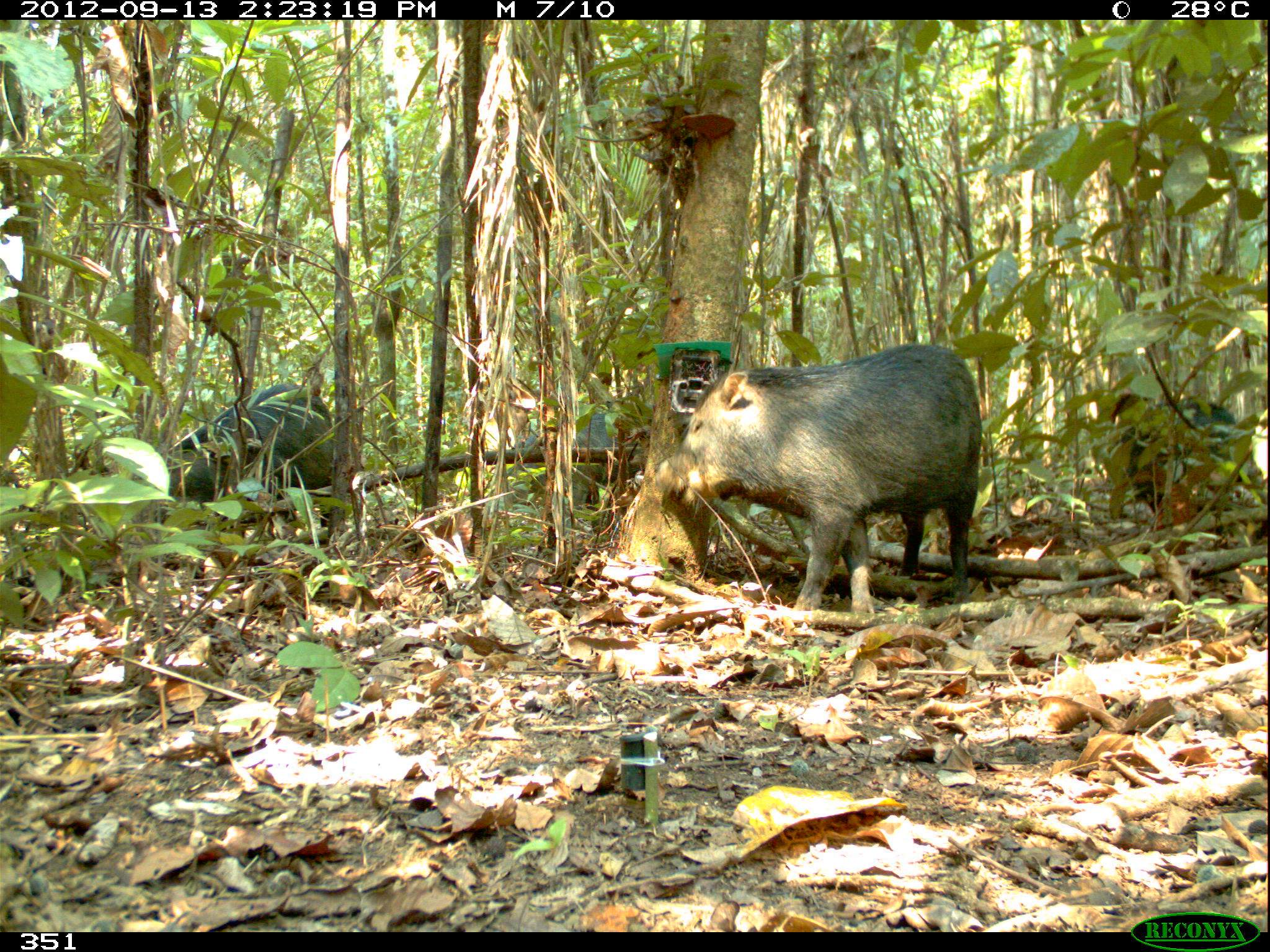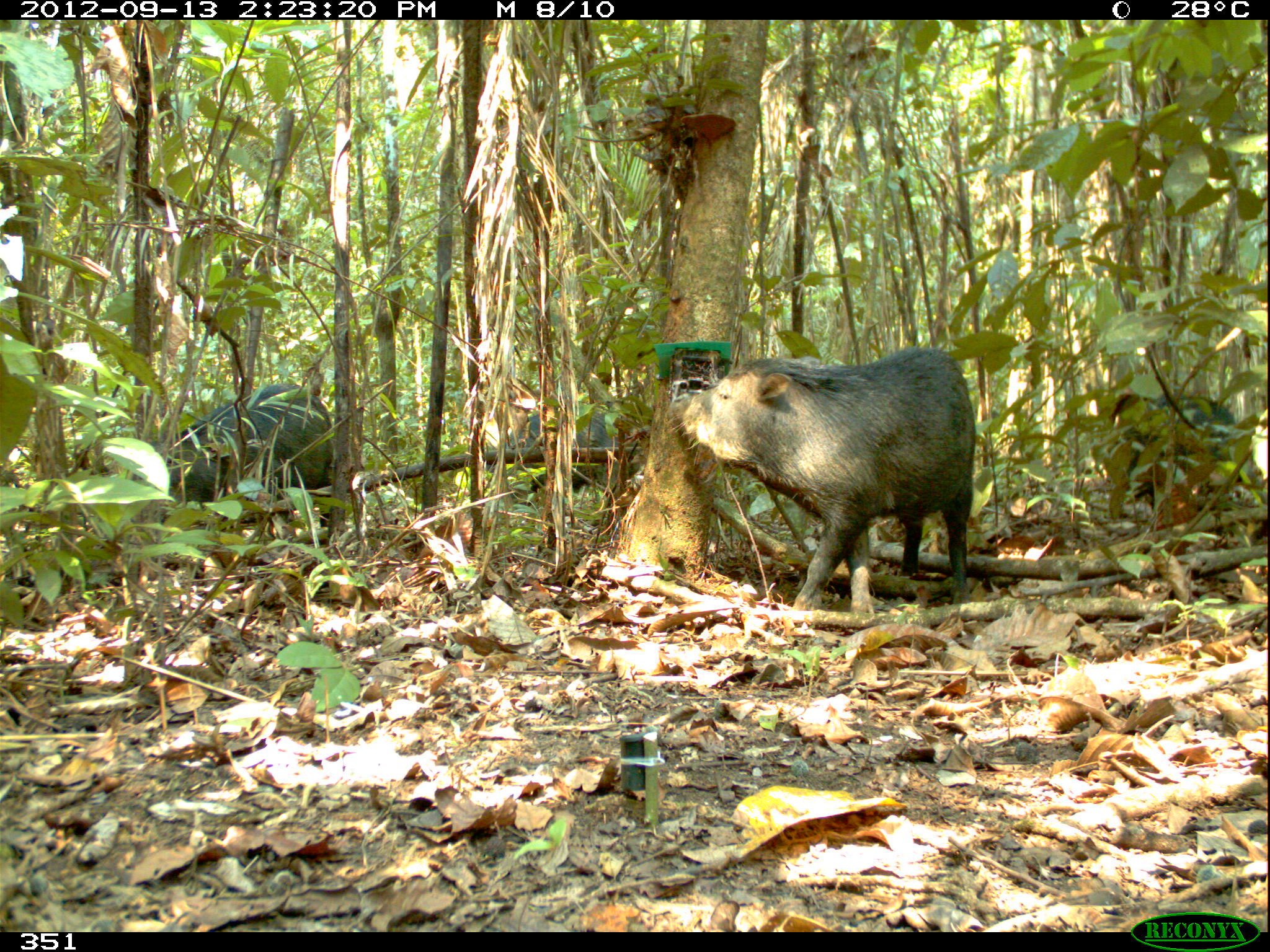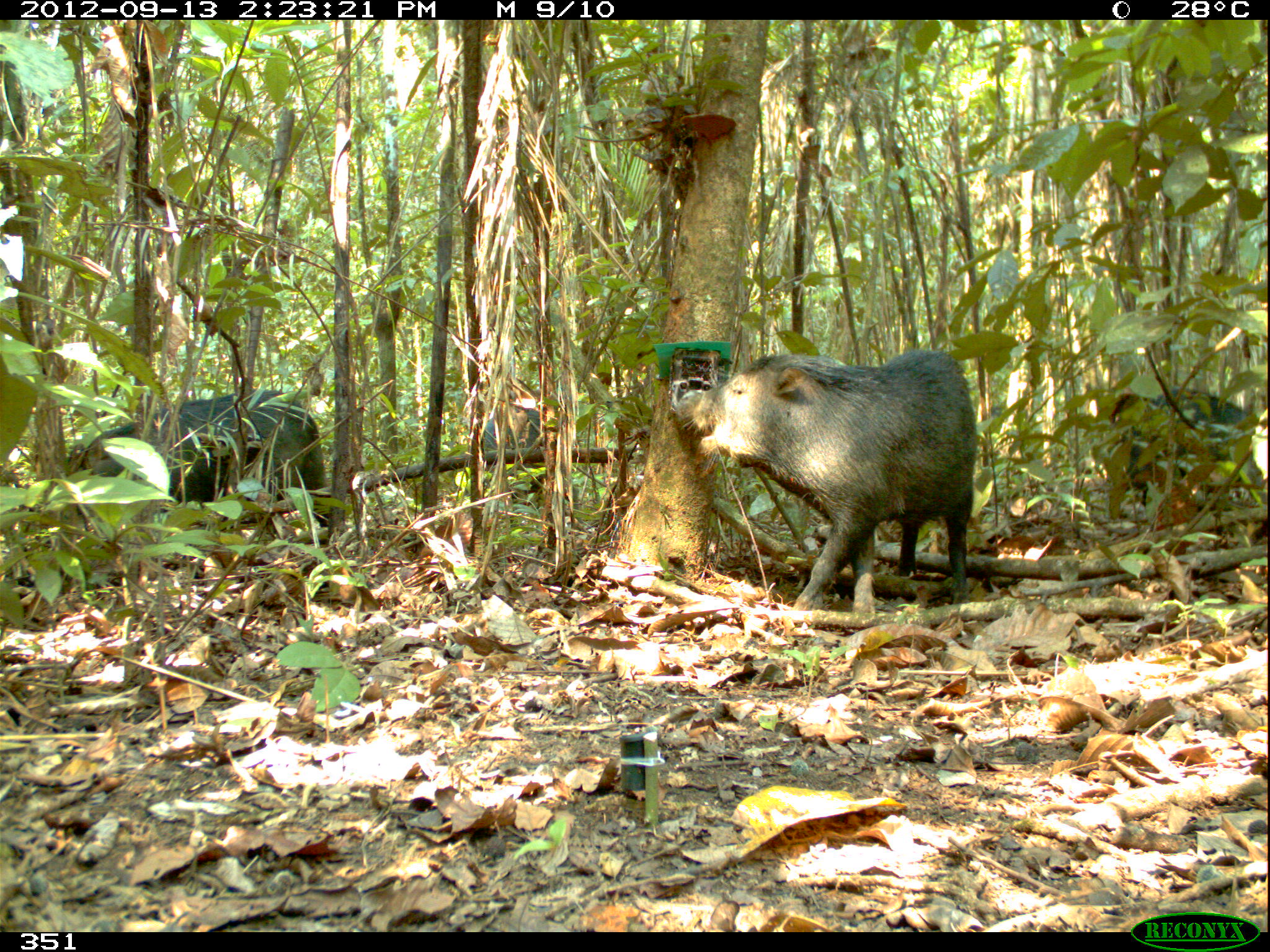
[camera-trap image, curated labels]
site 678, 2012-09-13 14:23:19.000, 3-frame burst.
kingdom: Animalia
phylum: Chordata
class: Mammalia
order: Artiodactyla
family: Tayassuidae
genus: Tayassu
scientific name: Tayassu pecari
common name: white-lipped peccary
Tayassu pecari (white-lipped peccary).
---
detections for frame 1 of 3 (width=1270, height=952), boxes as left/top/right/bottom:
tayassu pecari: 656/342/982/611; 154/381/333/543; 508/401/654/509; 1122/396/1242/512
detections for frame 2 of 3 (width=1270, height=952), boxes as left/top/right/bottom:
tayassu pecari: 666/343/974/608; 129/381/333/543; 485/401/646/505; 1119/392/1234/509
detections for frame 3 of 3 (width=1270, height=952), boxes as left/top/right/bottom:
tayassu pecari: 675/347/977/612; 69/389/331/541; 1109/385/1267/512; 479/407/578/508